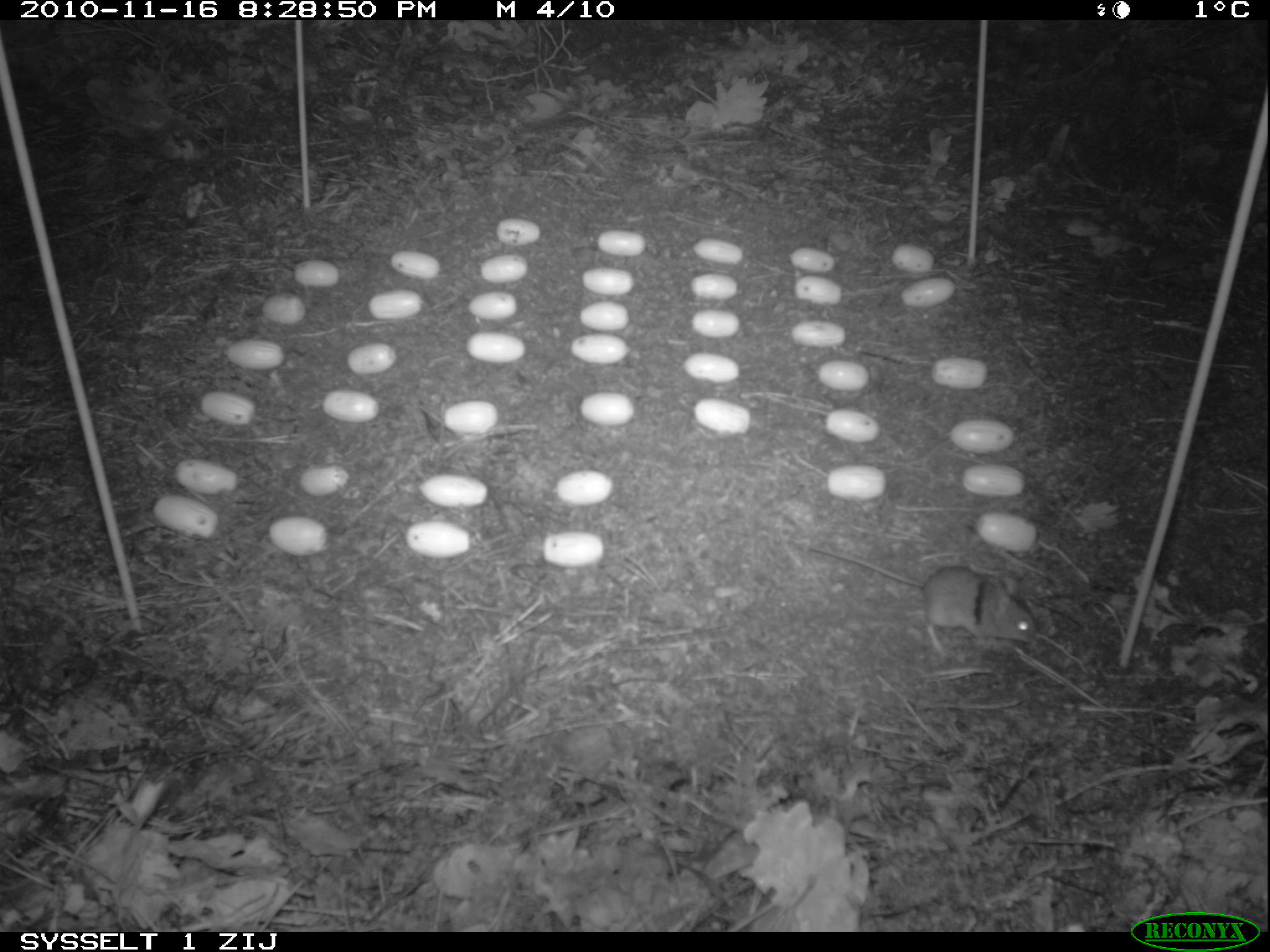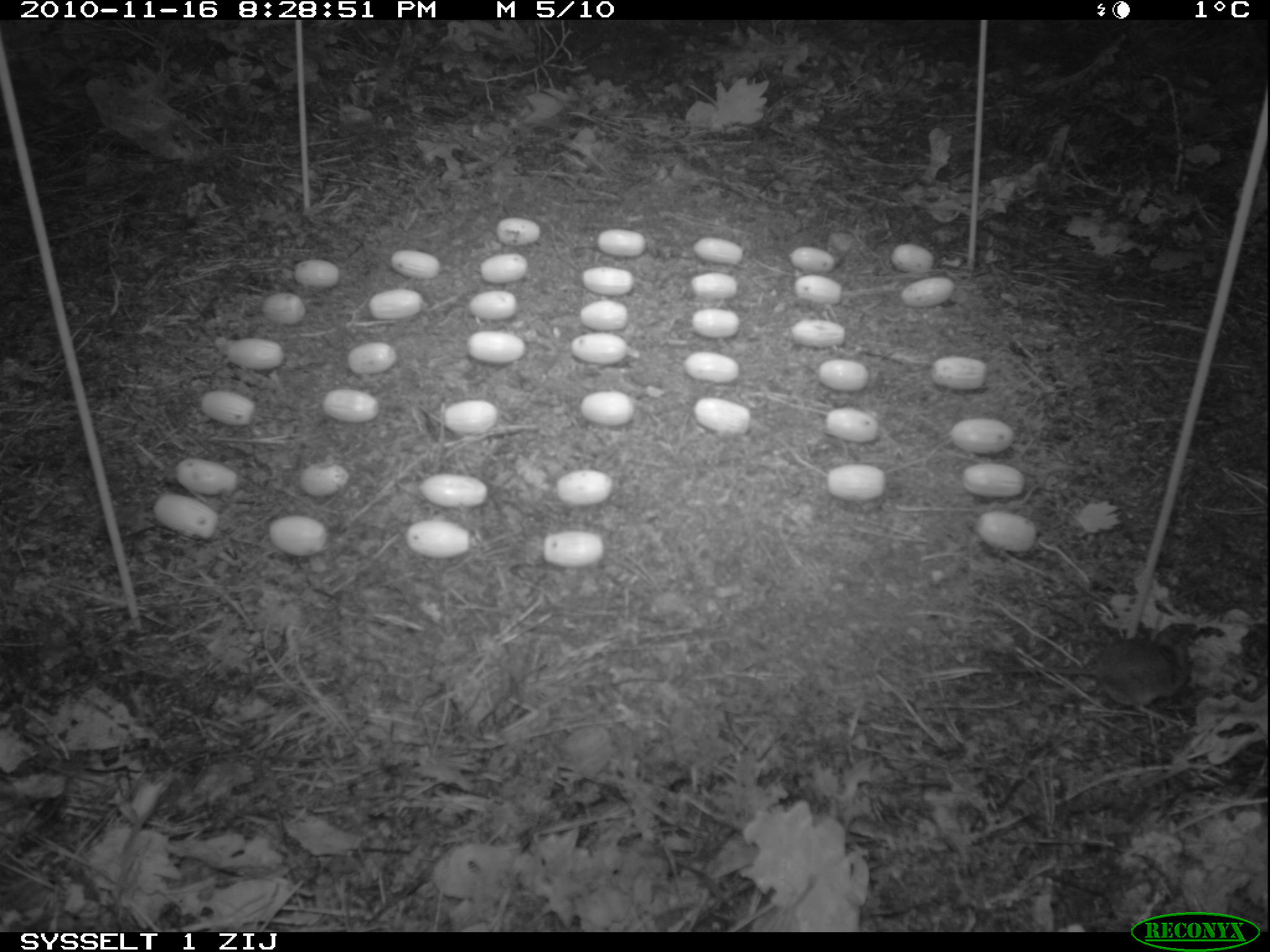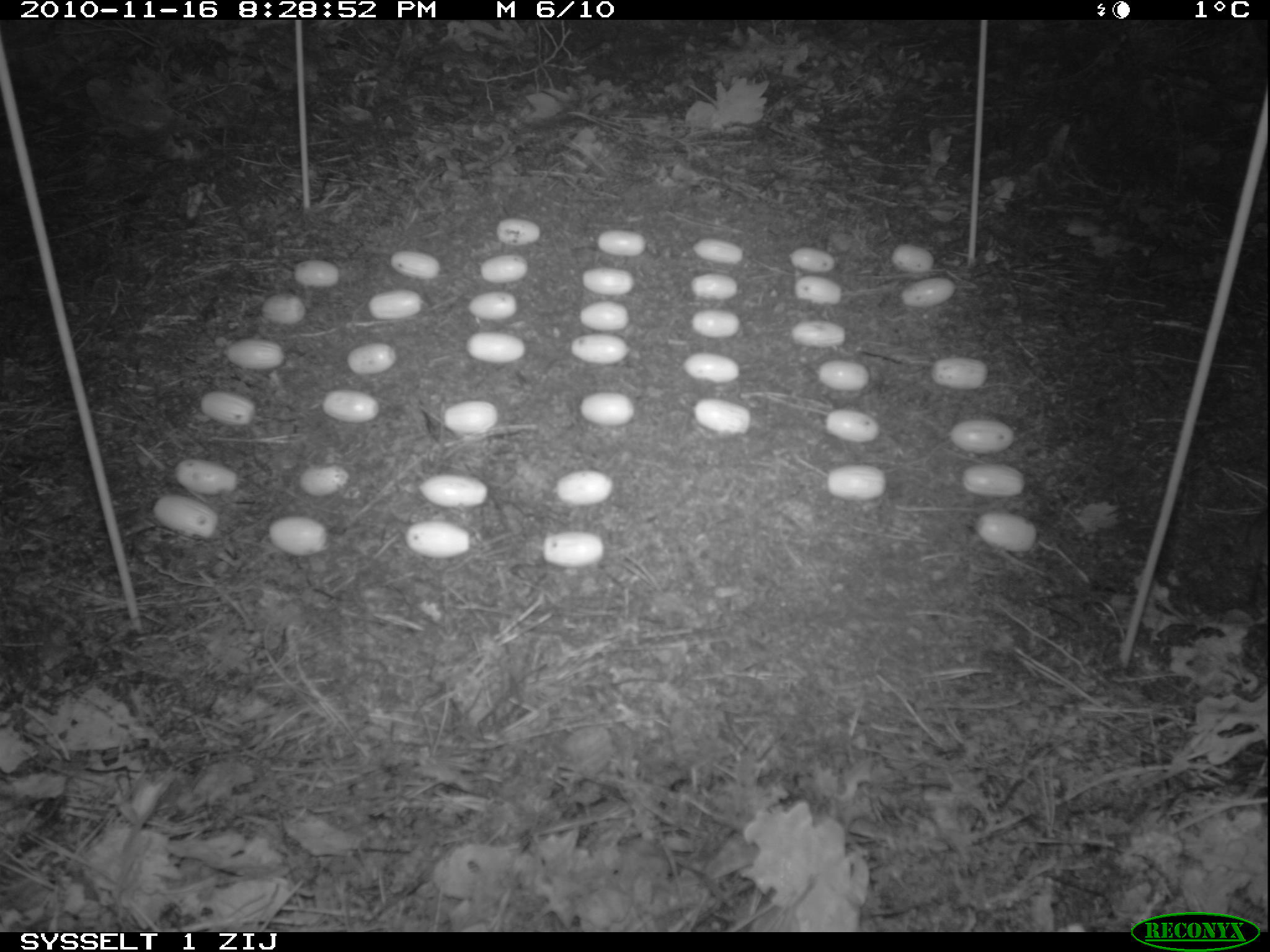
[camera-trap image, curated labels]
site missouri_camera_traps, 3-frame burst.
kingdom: Animalia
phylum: Chordata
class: Mammalia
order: Rodentia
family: Muridae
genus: Apodemus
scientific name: Apodemus sylvaticus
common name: wood mouse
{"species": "wood mouse (Apodemus sylvaticus)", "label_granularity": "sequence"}